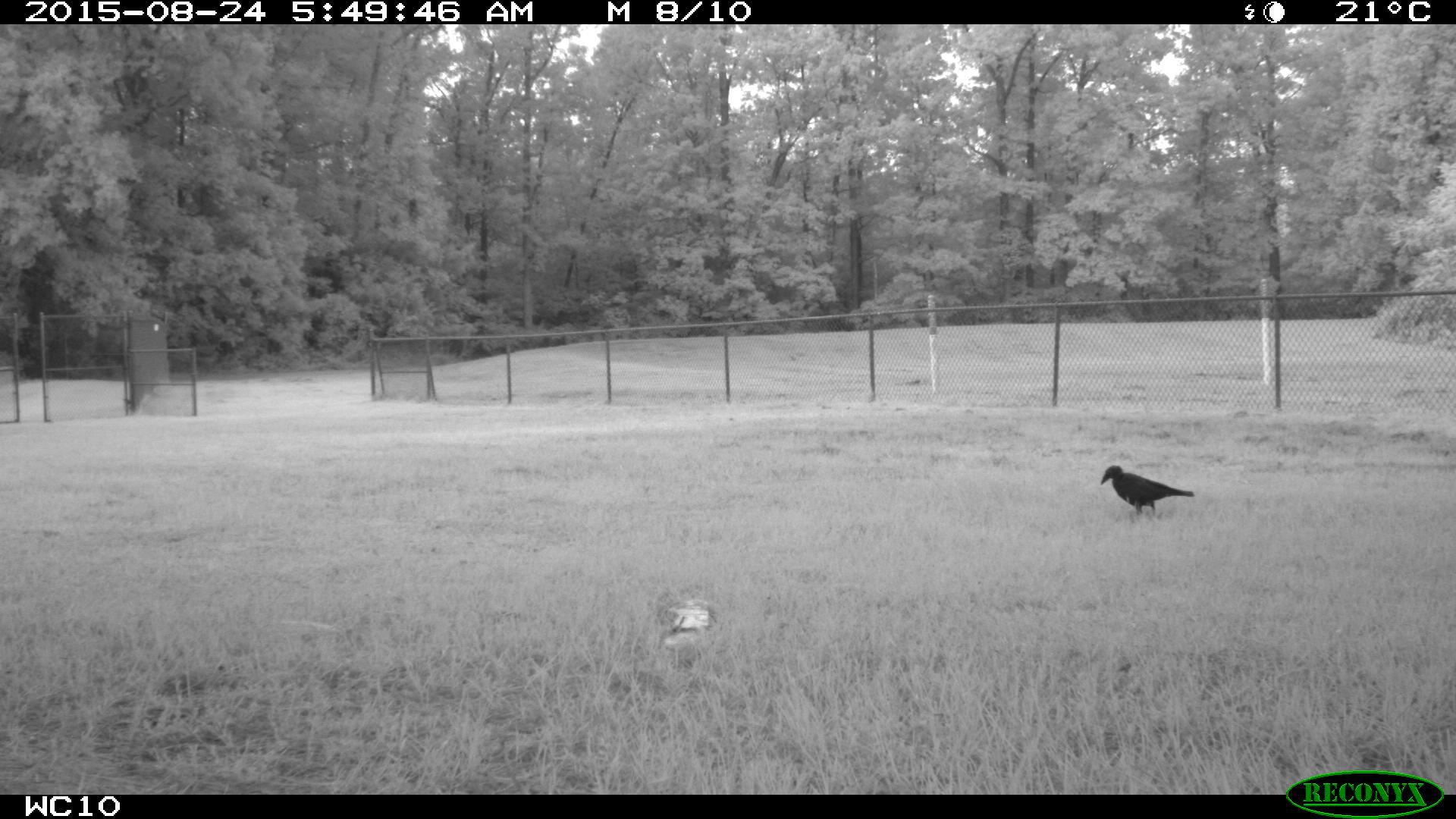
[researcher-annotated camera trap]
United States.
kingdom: Animalia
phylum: Chordata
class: Aves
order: Passeriformes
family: Corvidae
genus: Corvus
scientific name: Corvus brachyrhynchos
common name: american crow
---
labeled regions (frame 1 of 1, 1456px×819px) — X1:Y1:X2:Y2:
American Crow: 1101:465:1204:527